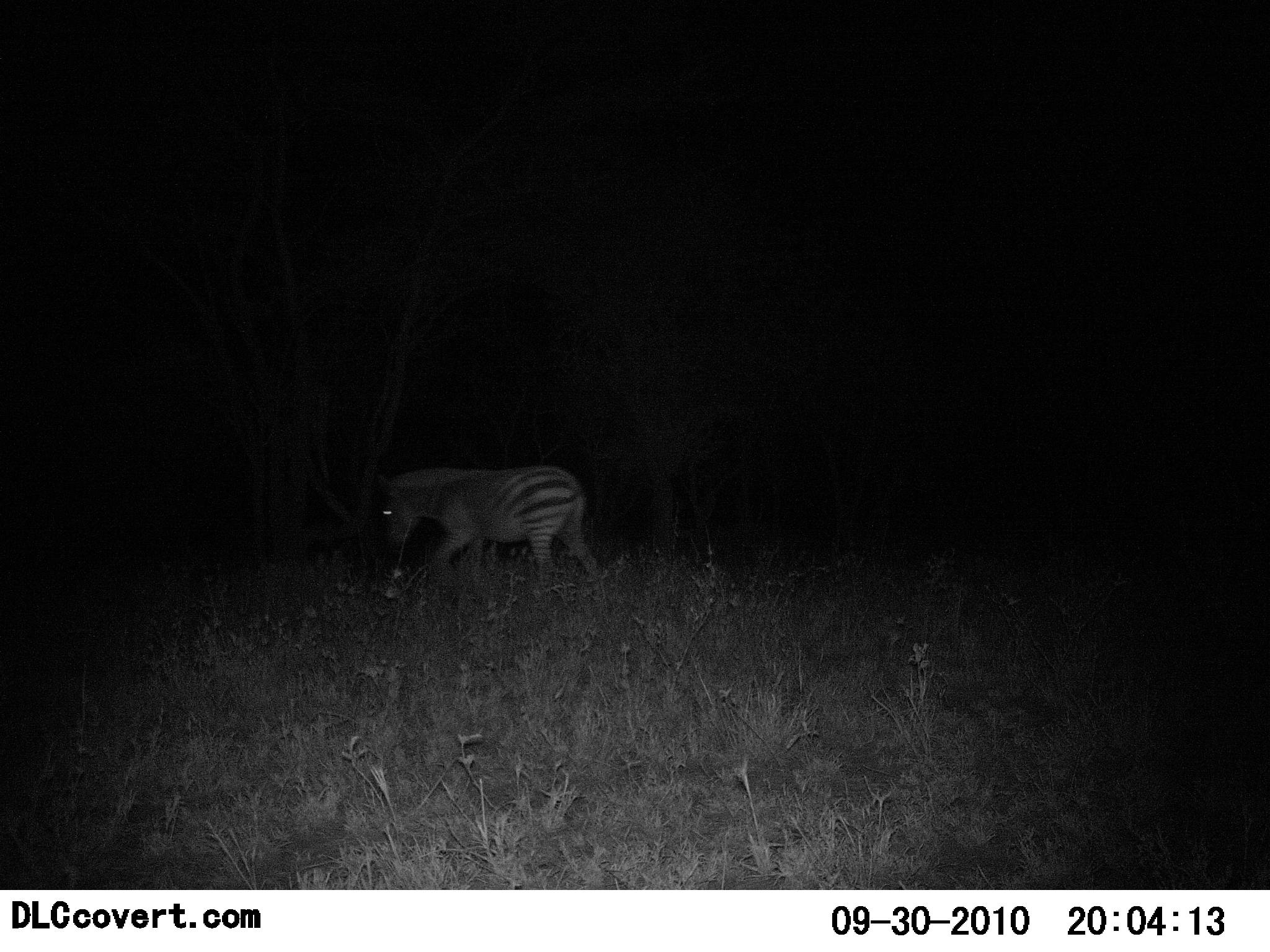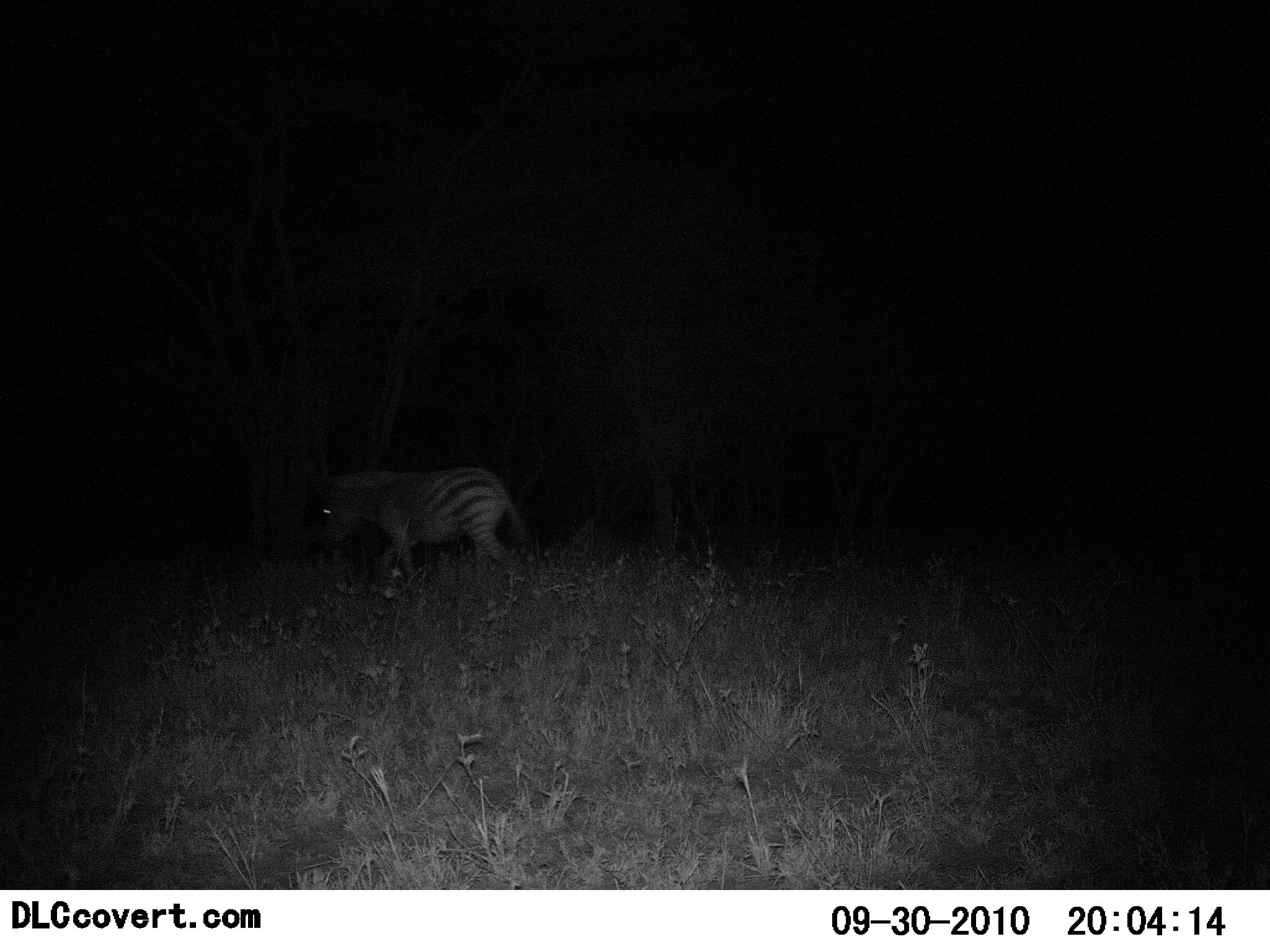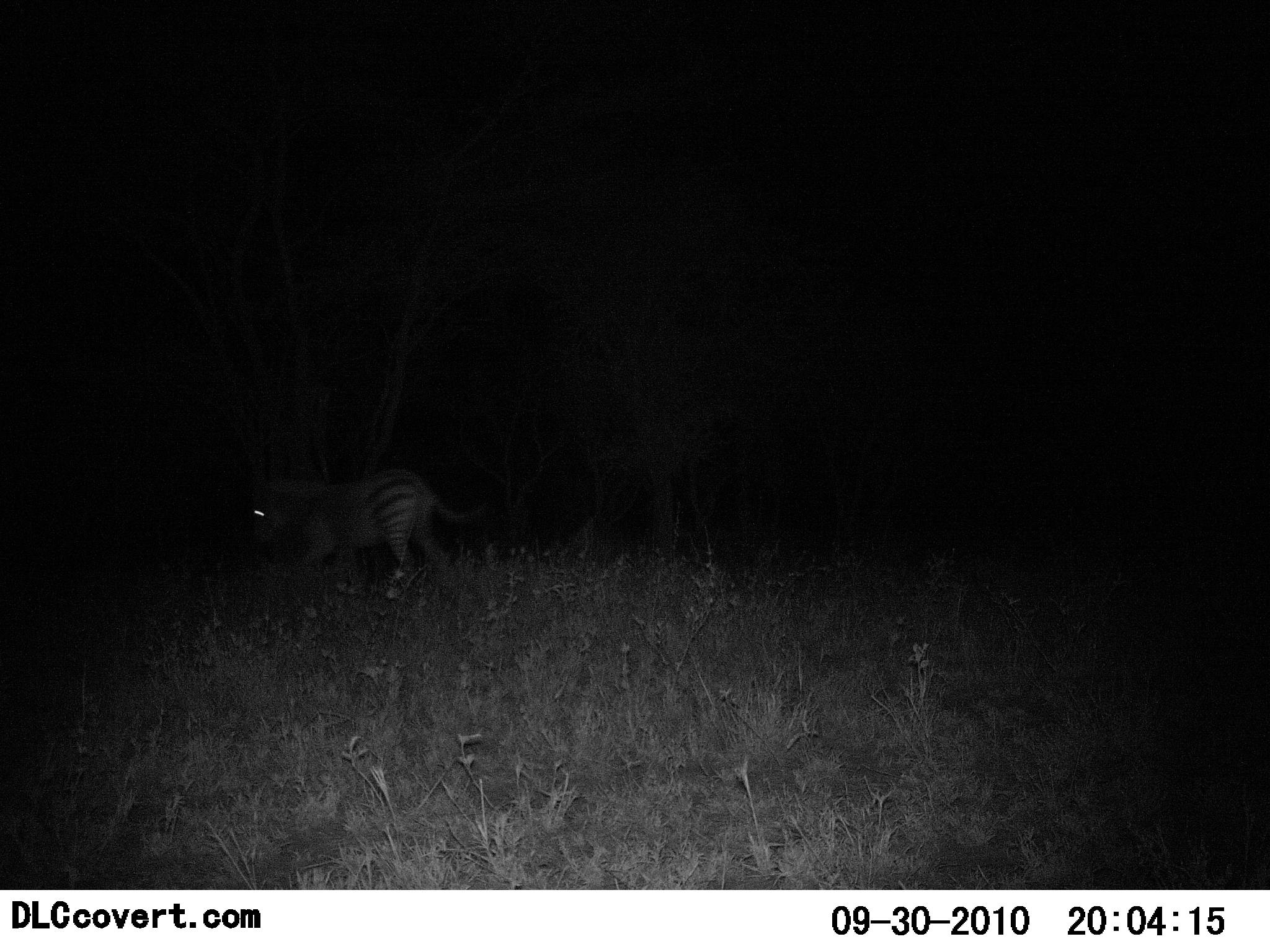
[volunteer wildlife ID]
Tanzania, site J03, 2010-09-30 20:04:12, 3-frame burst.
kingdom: Animalia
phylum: Chordata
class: Mammalia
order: Perissodactyla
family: Equidae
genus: Equus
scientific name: Equus quagga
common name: plains zebra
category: zebra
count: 1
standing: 0%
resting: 0%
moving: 93%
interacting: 0%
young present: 0%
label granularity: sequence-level